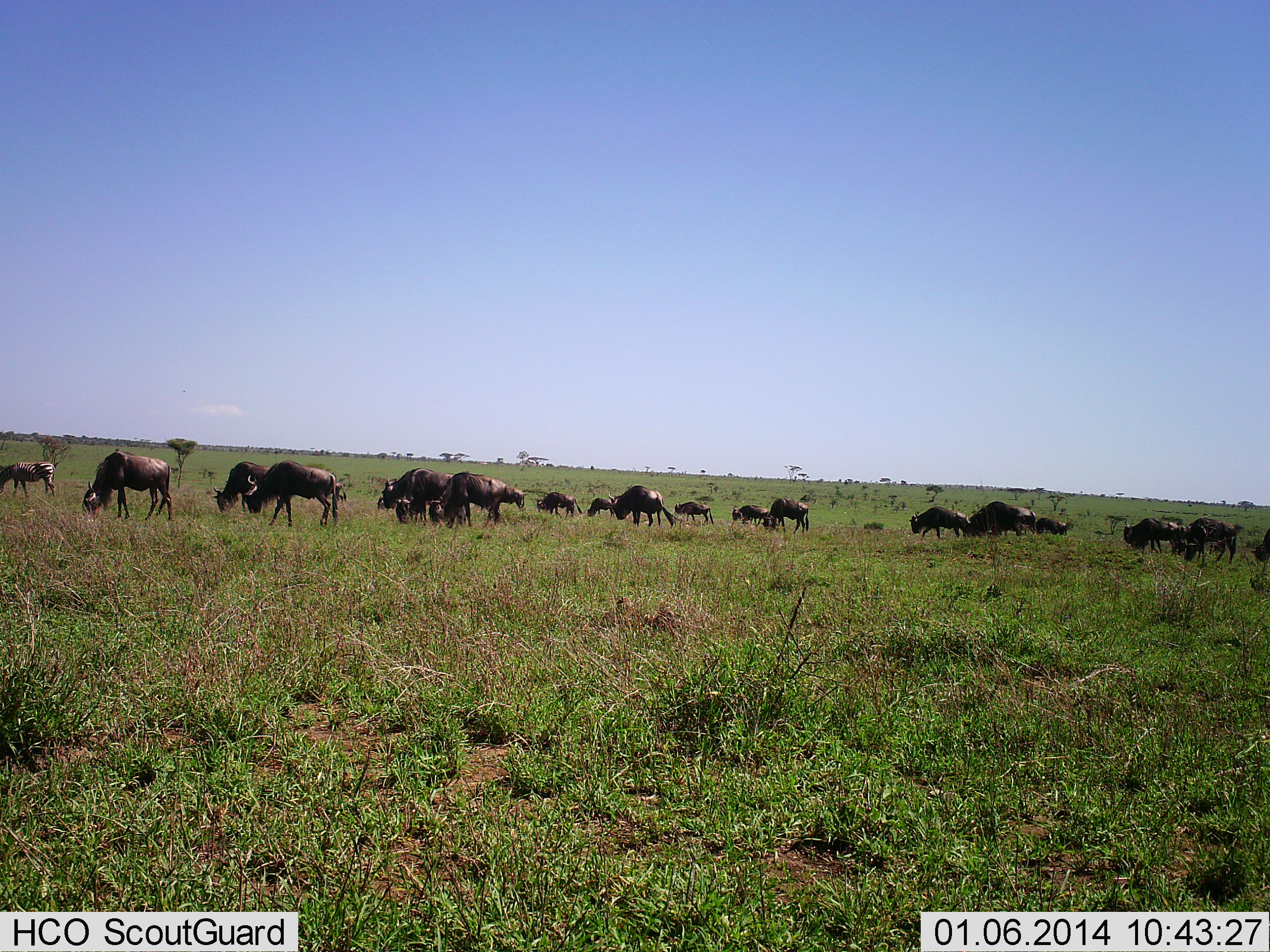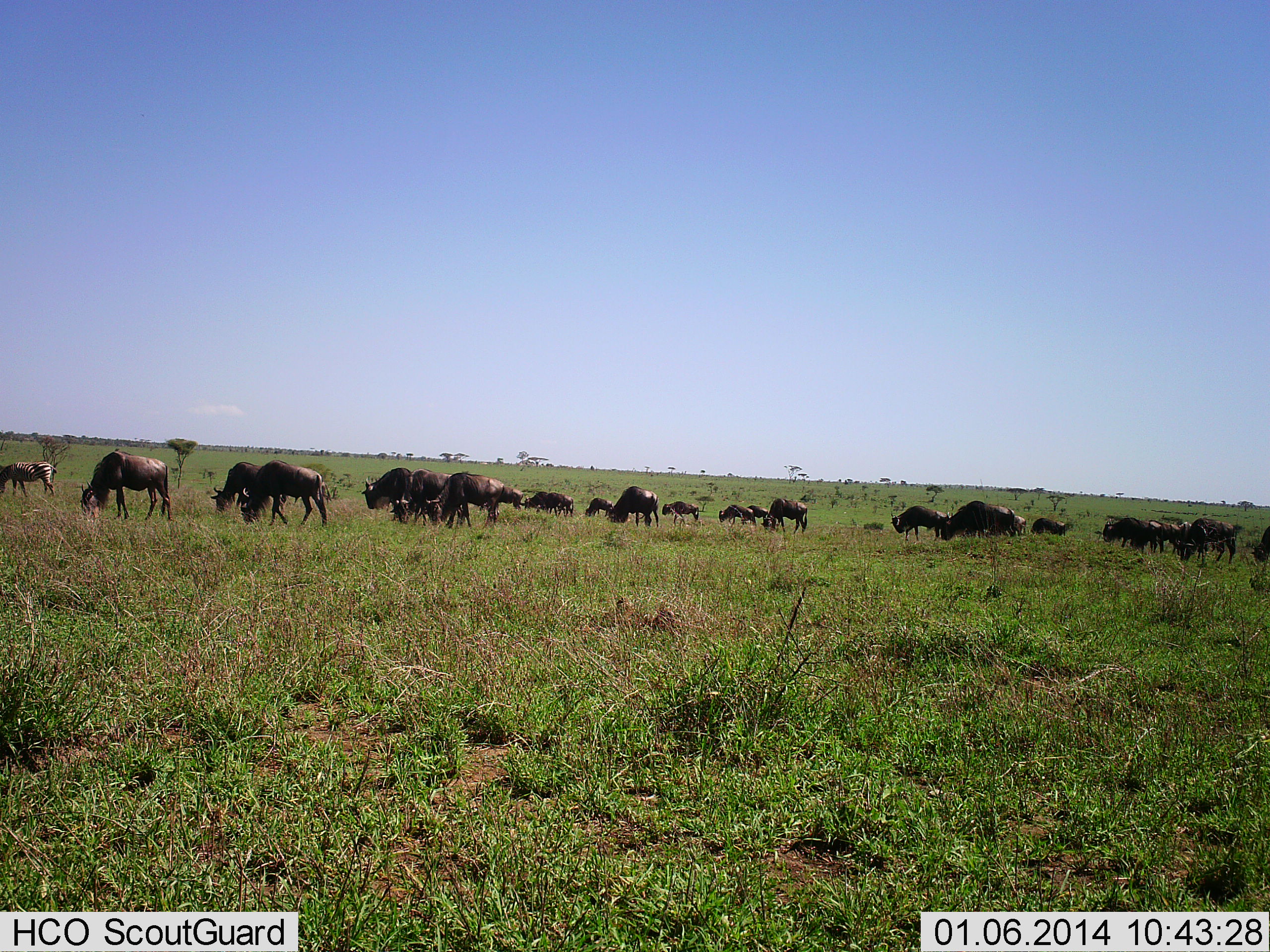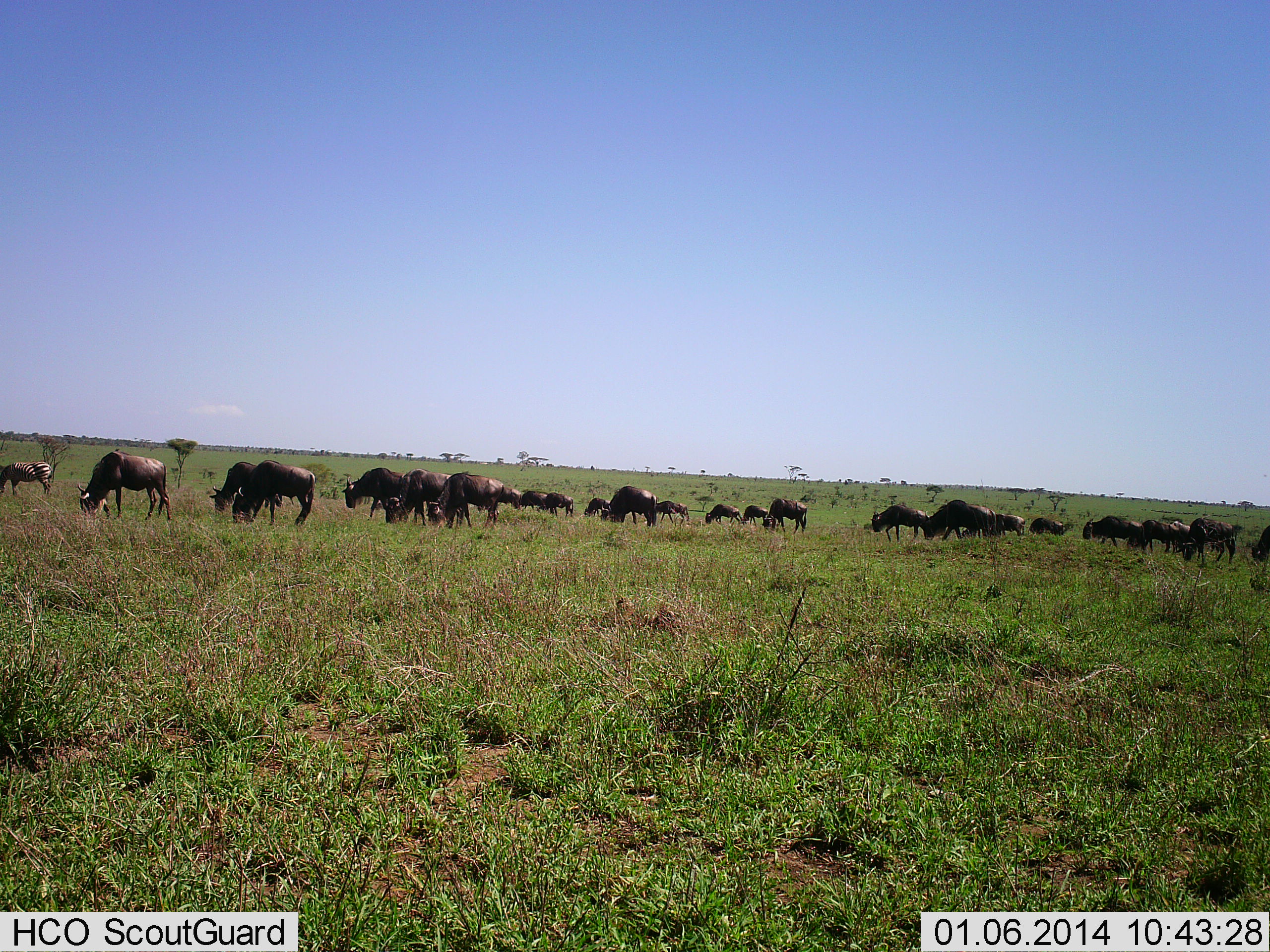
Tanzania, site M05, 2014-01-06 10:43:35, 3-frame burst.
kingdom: Animalia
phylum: Chordata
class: Mammalia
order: Artiodactyla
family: Bovidae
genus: Connochaetes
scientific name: Connochaetes taurinus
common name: blue wildebeest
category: wildebeest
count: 11-50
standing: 40%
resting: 0%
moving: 53%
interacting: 0%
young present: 7%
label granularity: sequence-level